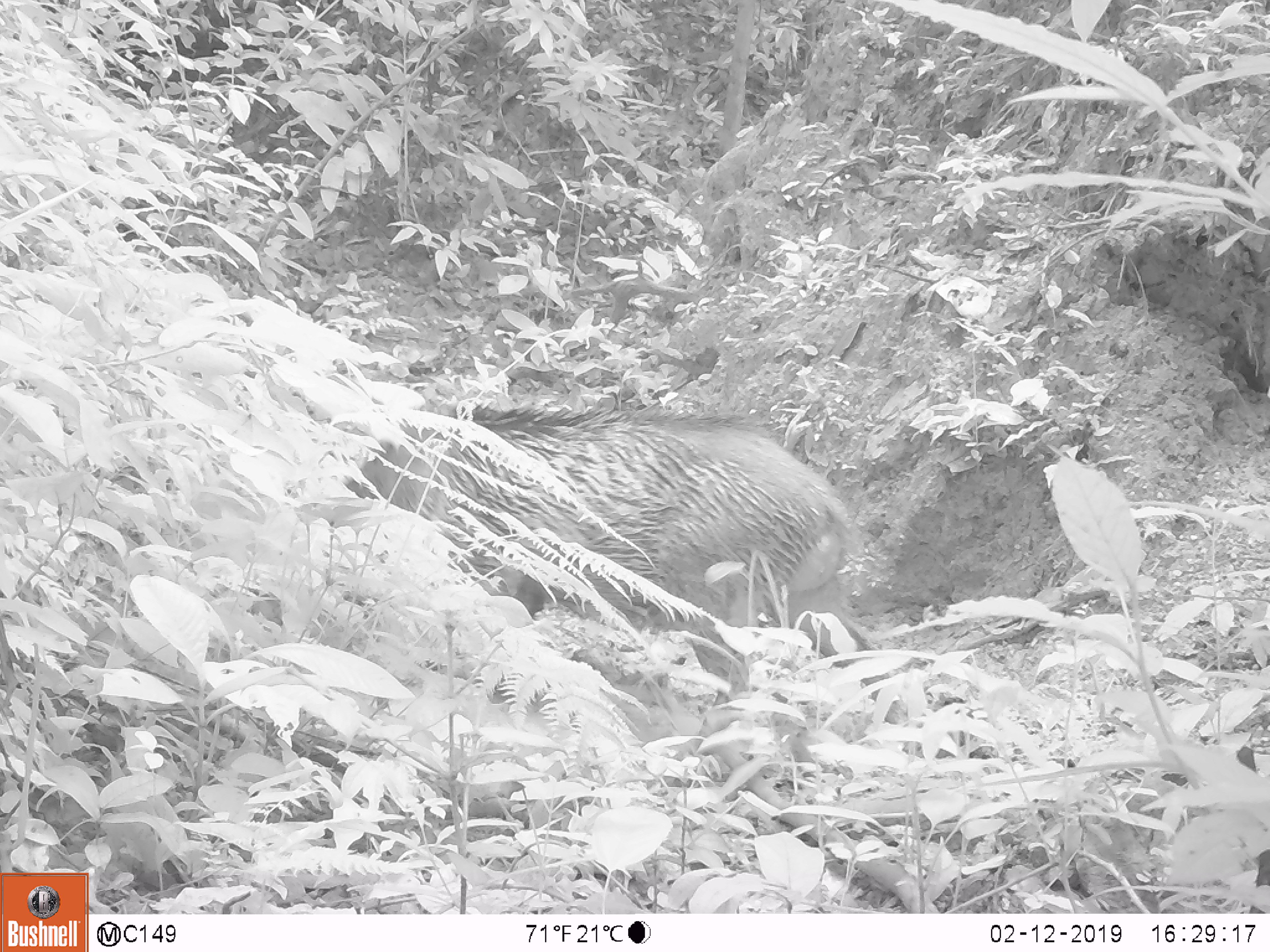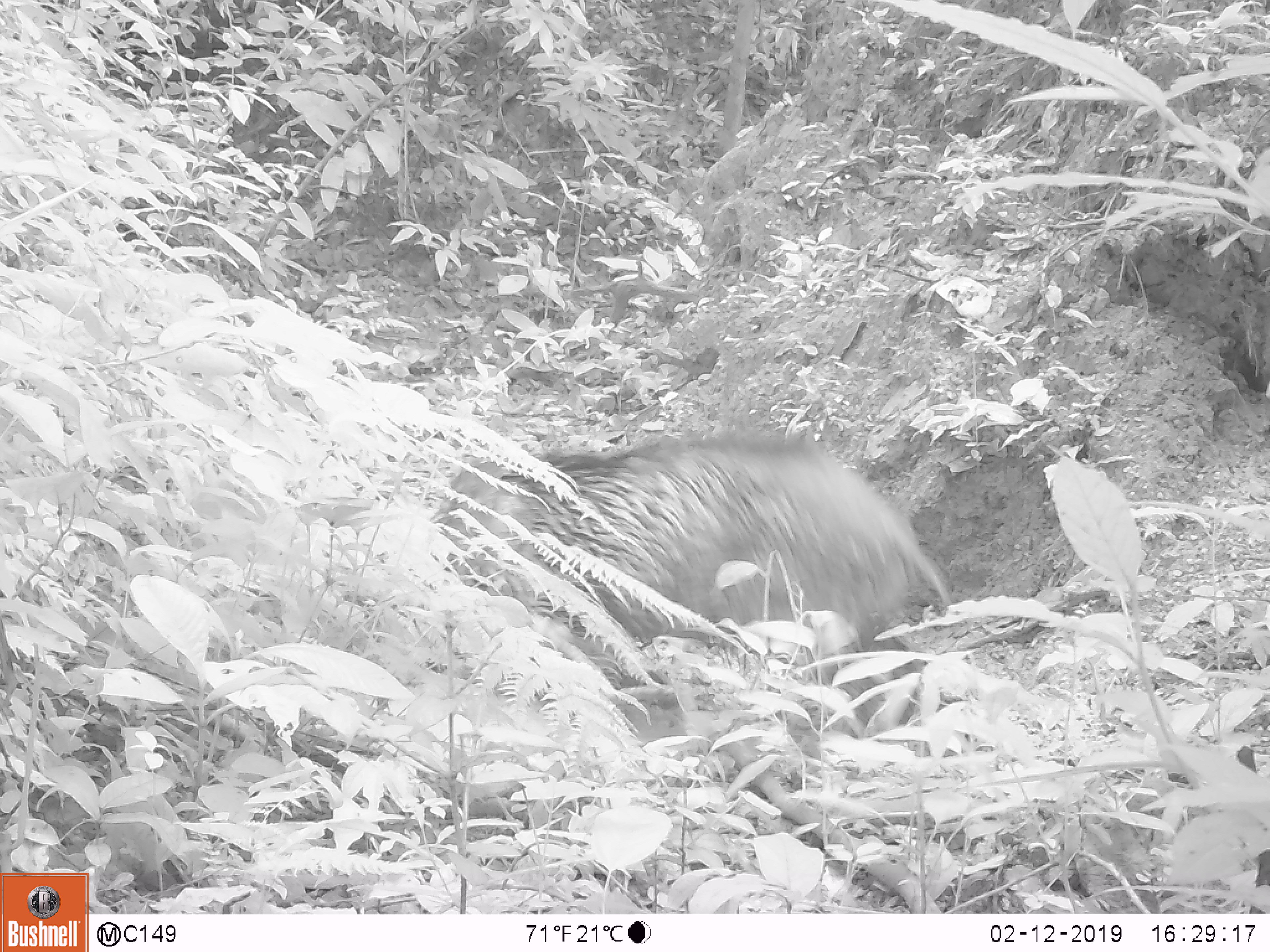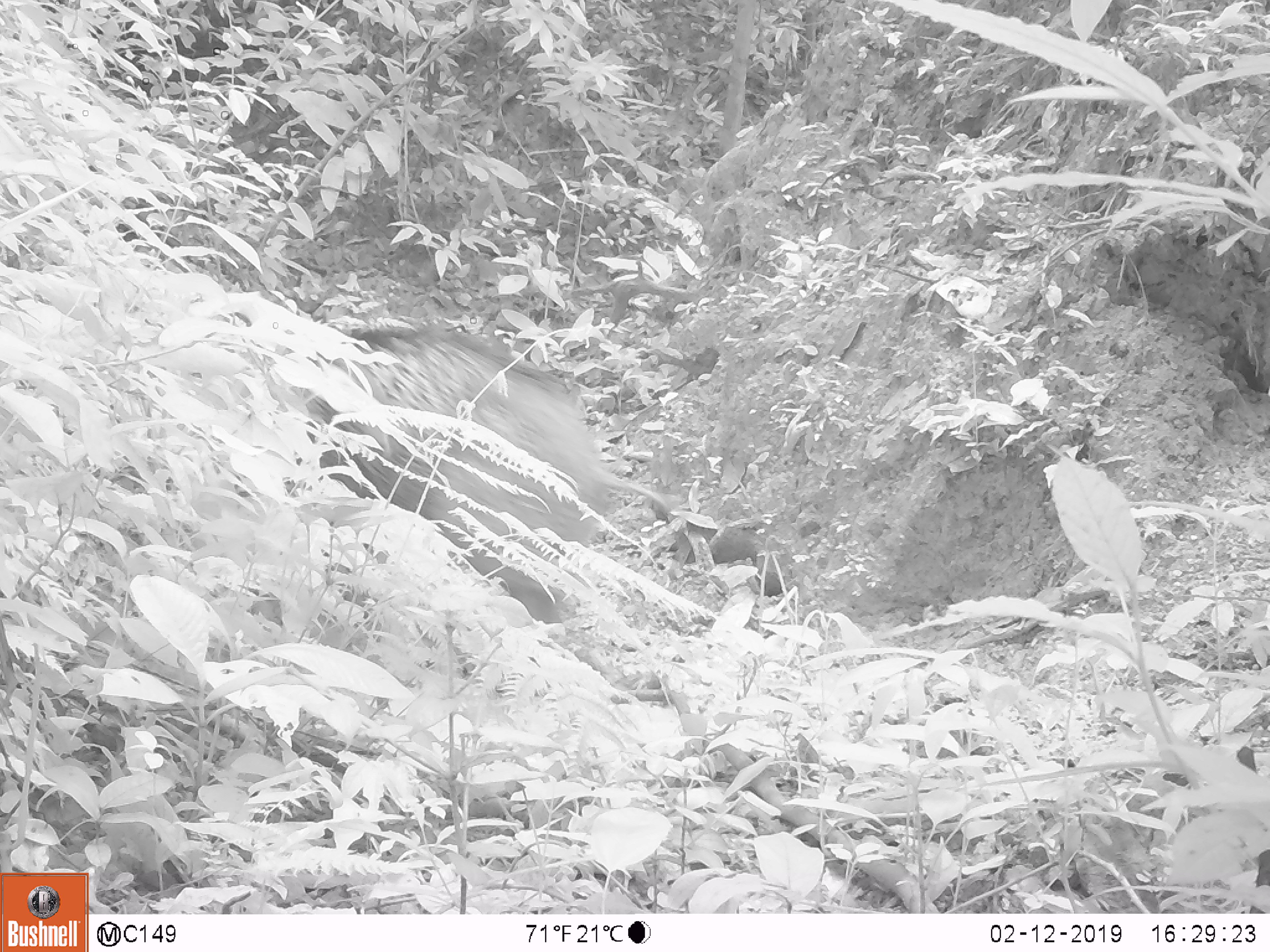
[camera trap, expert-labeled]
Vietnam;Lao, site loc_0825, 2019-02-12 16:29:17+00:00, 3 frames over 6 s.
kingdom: Animalia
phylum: Chordata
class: Mammalia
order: Artiodactyla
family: Suidae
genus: Sus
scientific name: Sus scrofa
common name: eurasian wild pig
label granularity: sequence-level